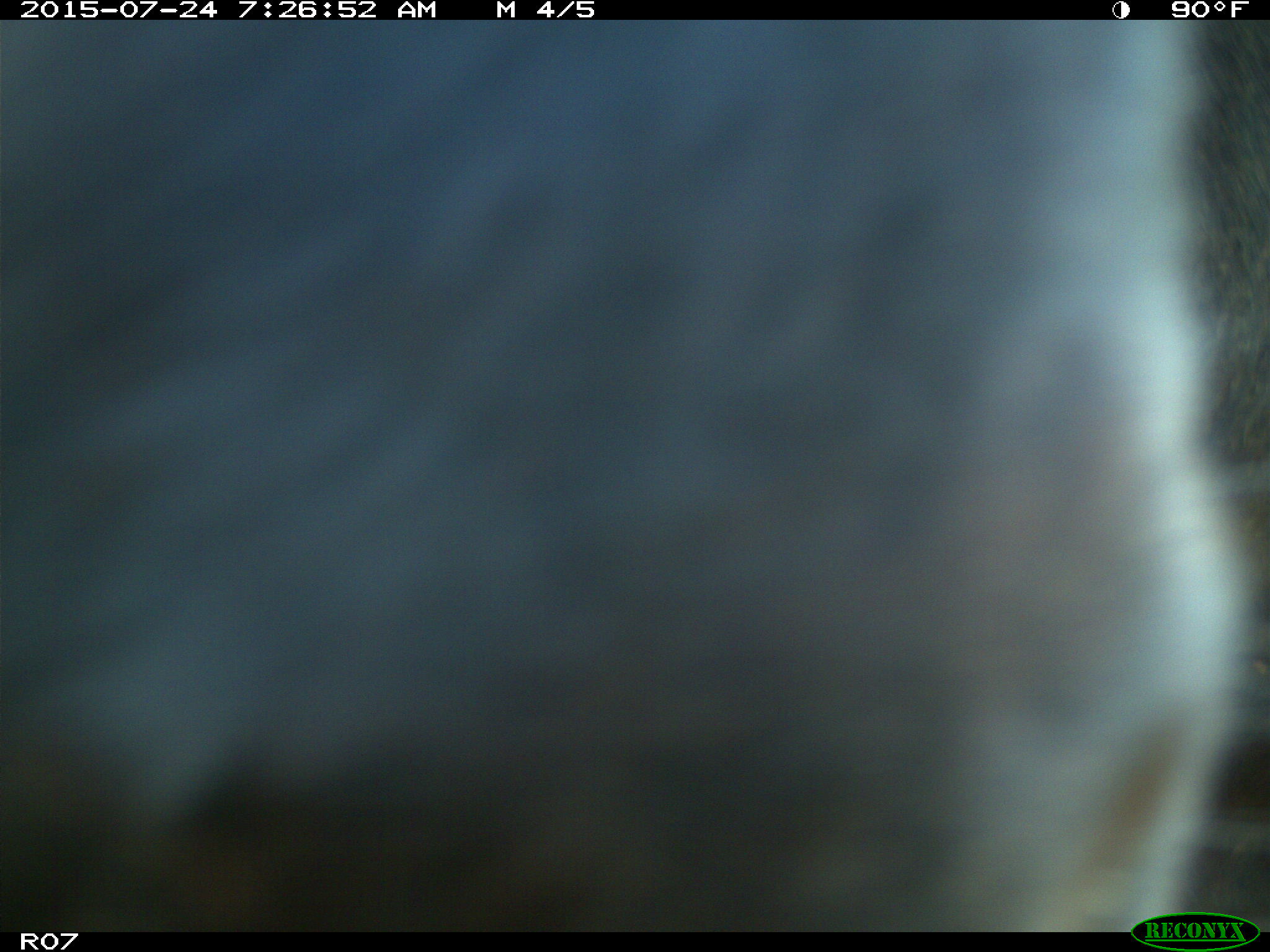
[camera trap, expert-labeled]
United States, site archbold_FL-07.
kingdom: Animalia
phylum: Chordata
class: Mammalia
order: Artiodactyla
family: Bovidae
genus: Bos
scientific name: Bos taurus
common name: domestic cow